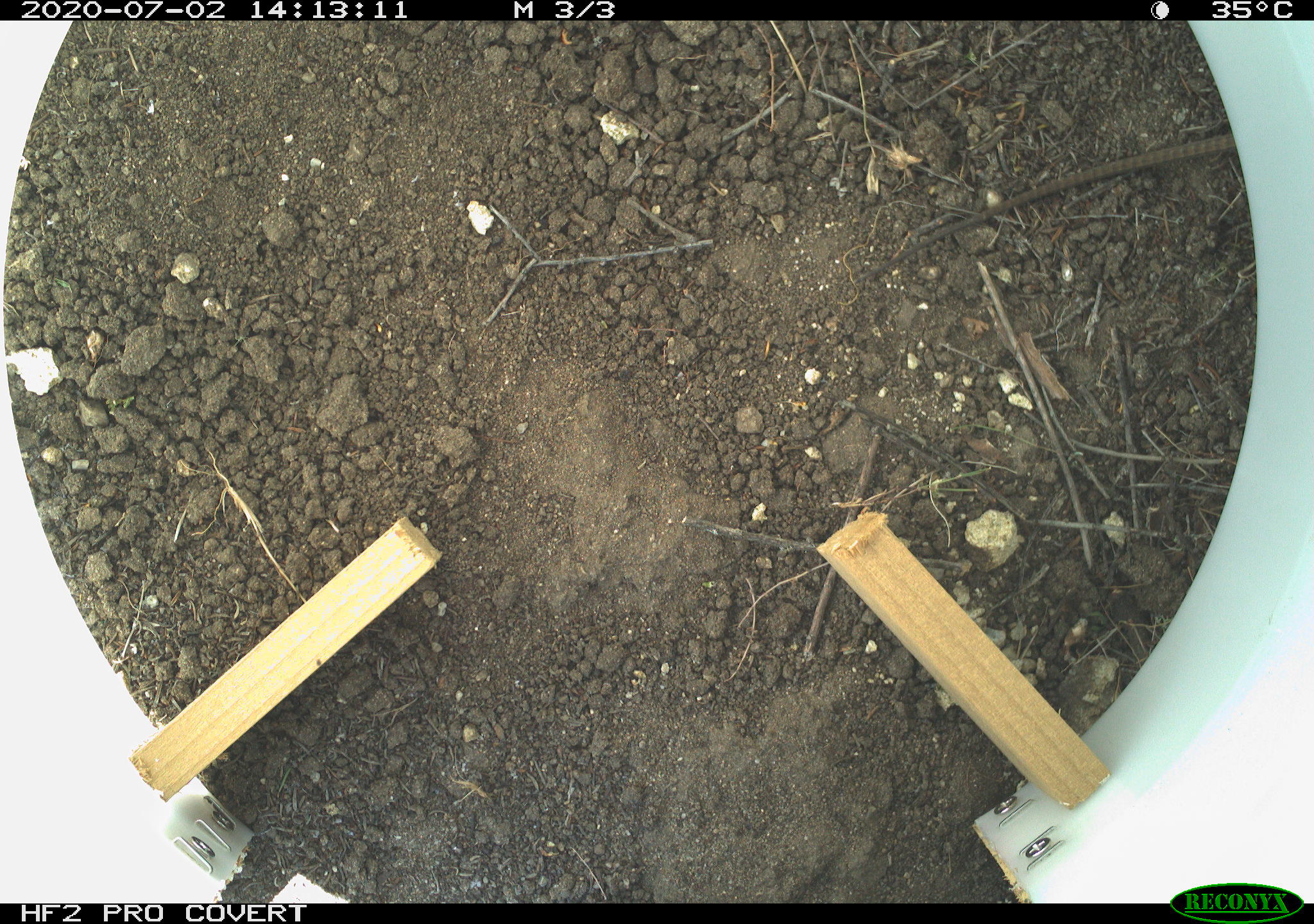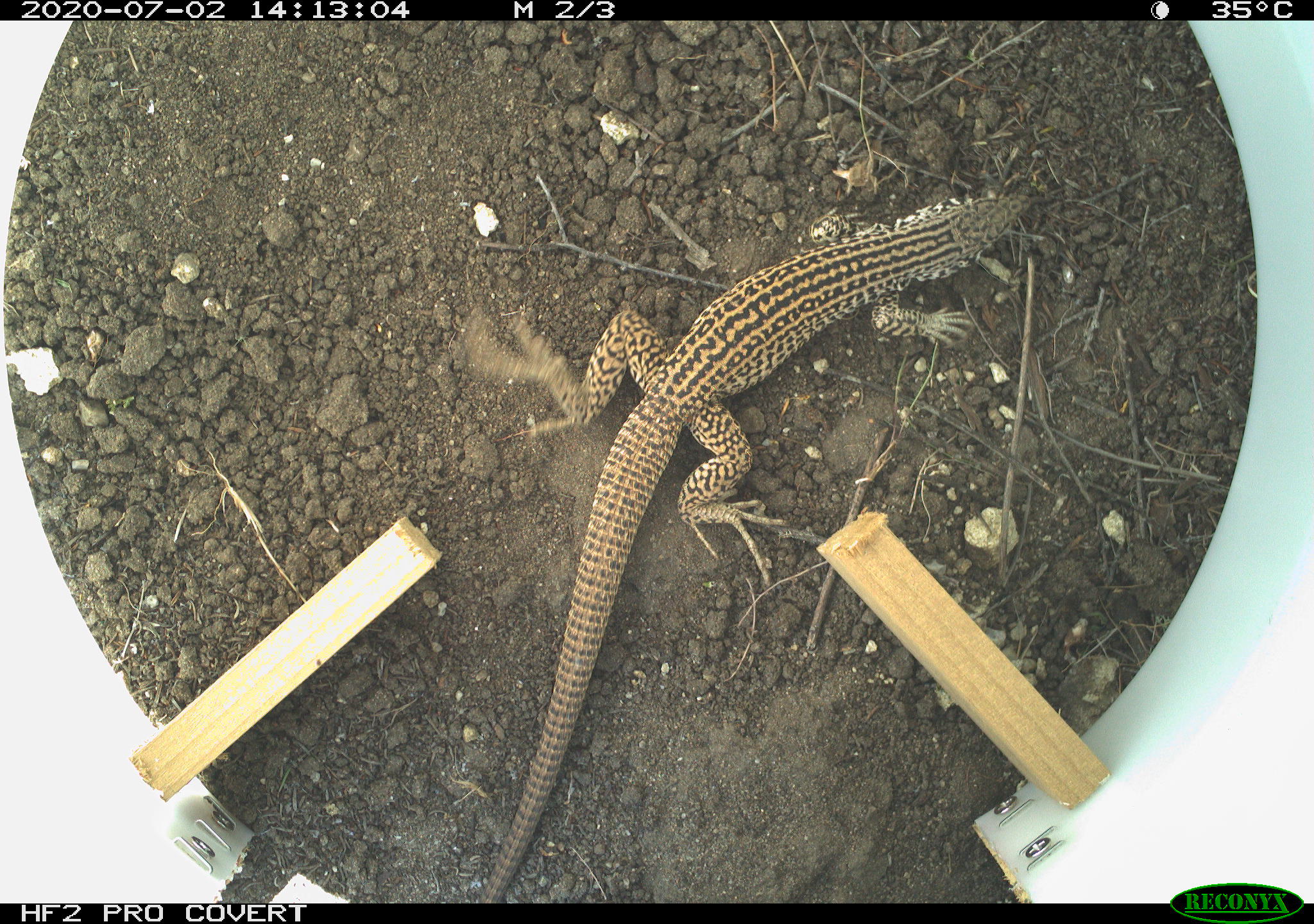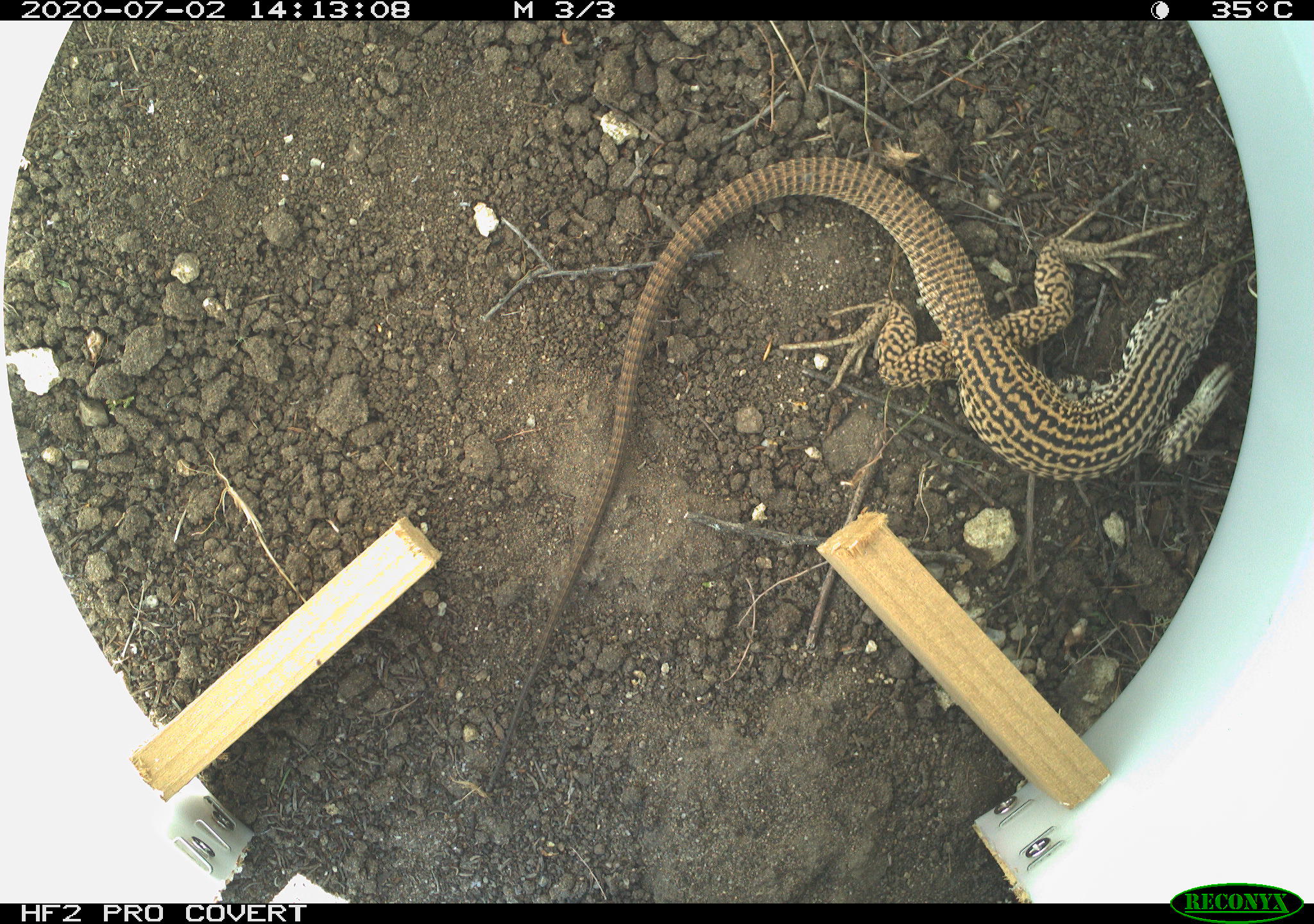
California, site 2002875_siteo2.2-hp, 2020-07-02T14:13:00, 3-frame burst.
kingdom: Animalia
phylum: Chordata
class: Reptilia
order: Squamata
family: Teiidae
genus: Aspidoscelis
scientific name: Aspidoscelis tigris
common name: western whiptail